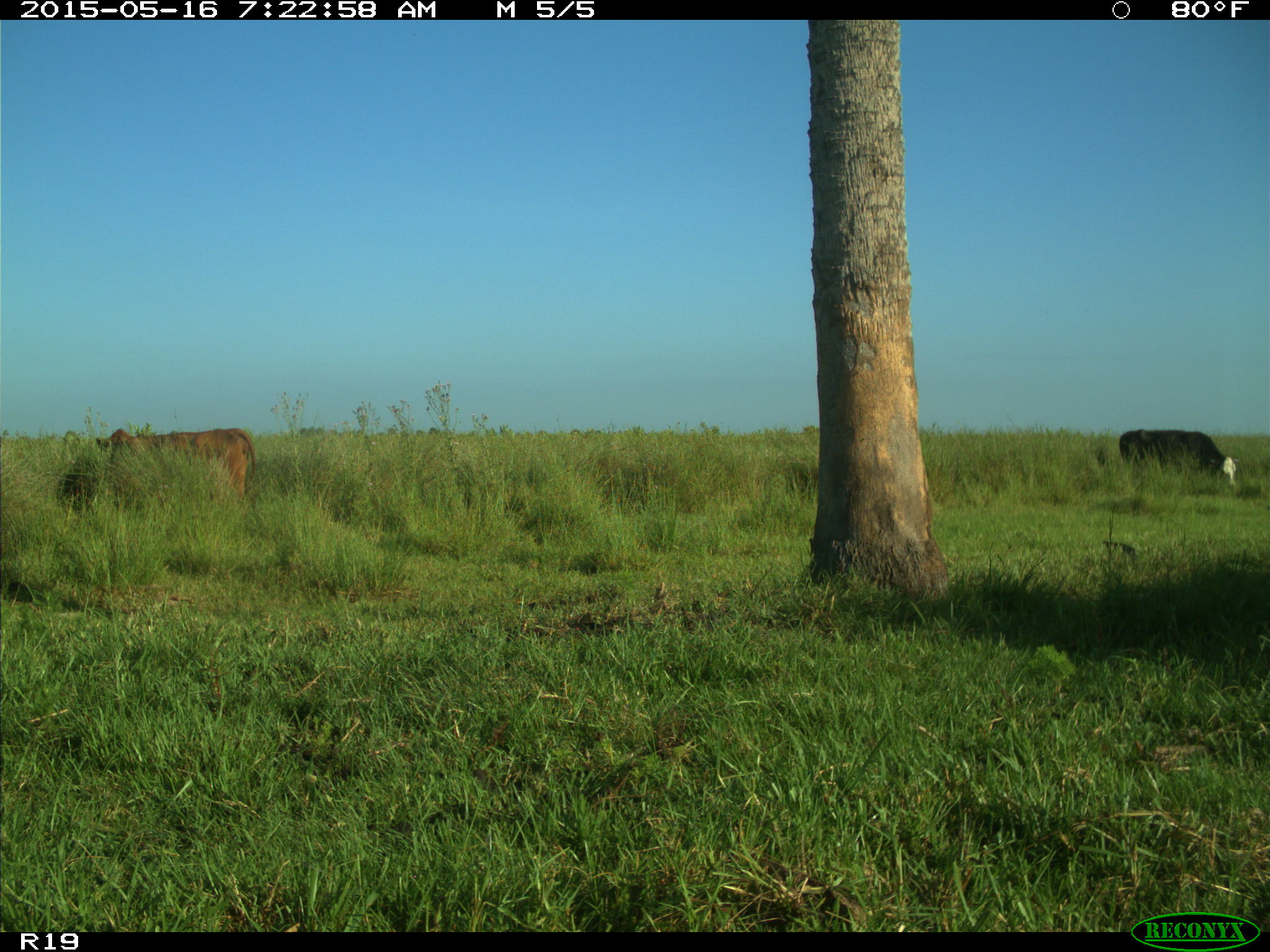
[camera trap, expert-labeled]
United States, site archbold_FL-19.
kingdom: Animalia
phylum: Chordata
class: Mammalia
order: Artiodactyla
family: Bovidae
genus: Bos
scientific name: Bos taurus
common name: domestic cow